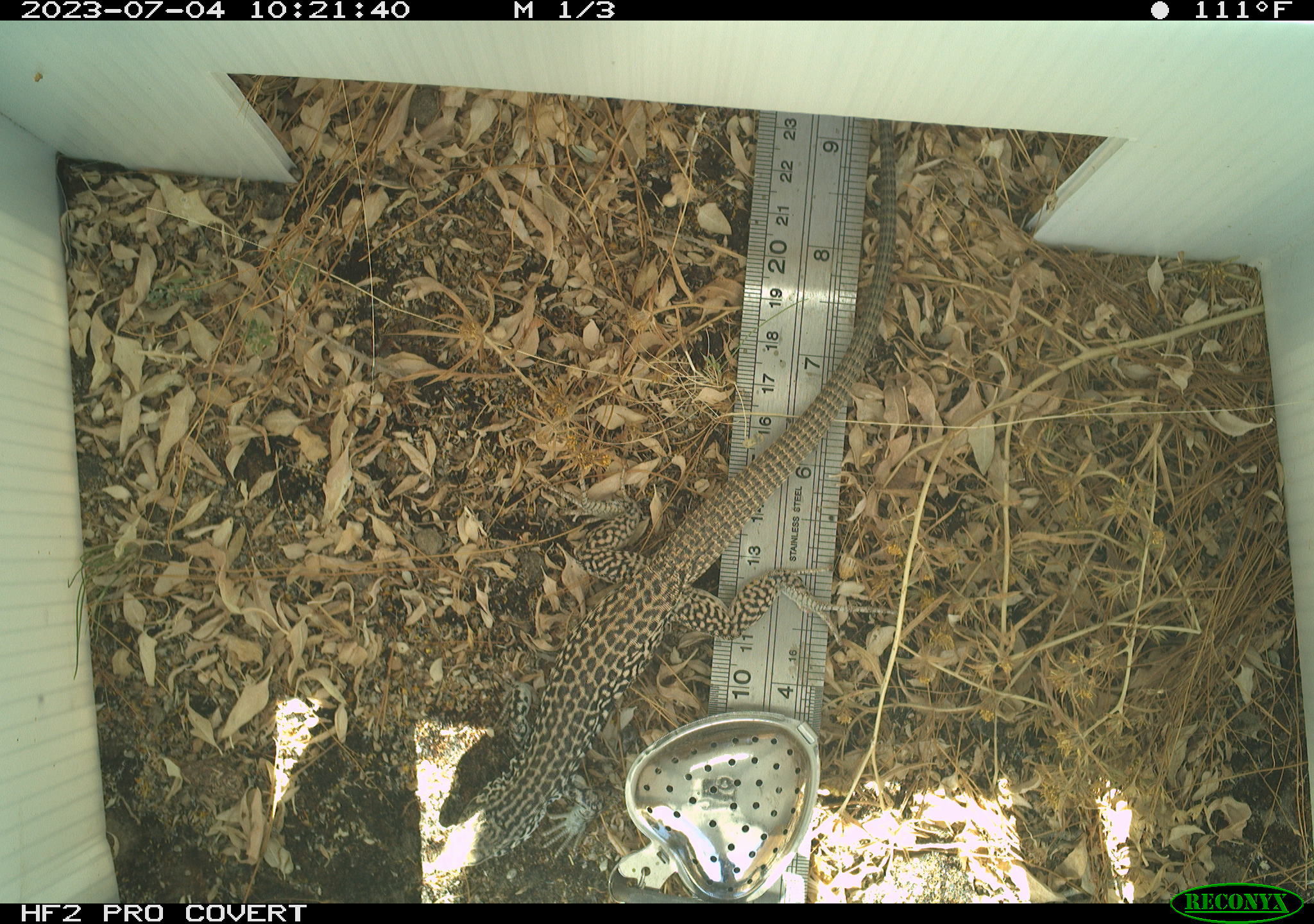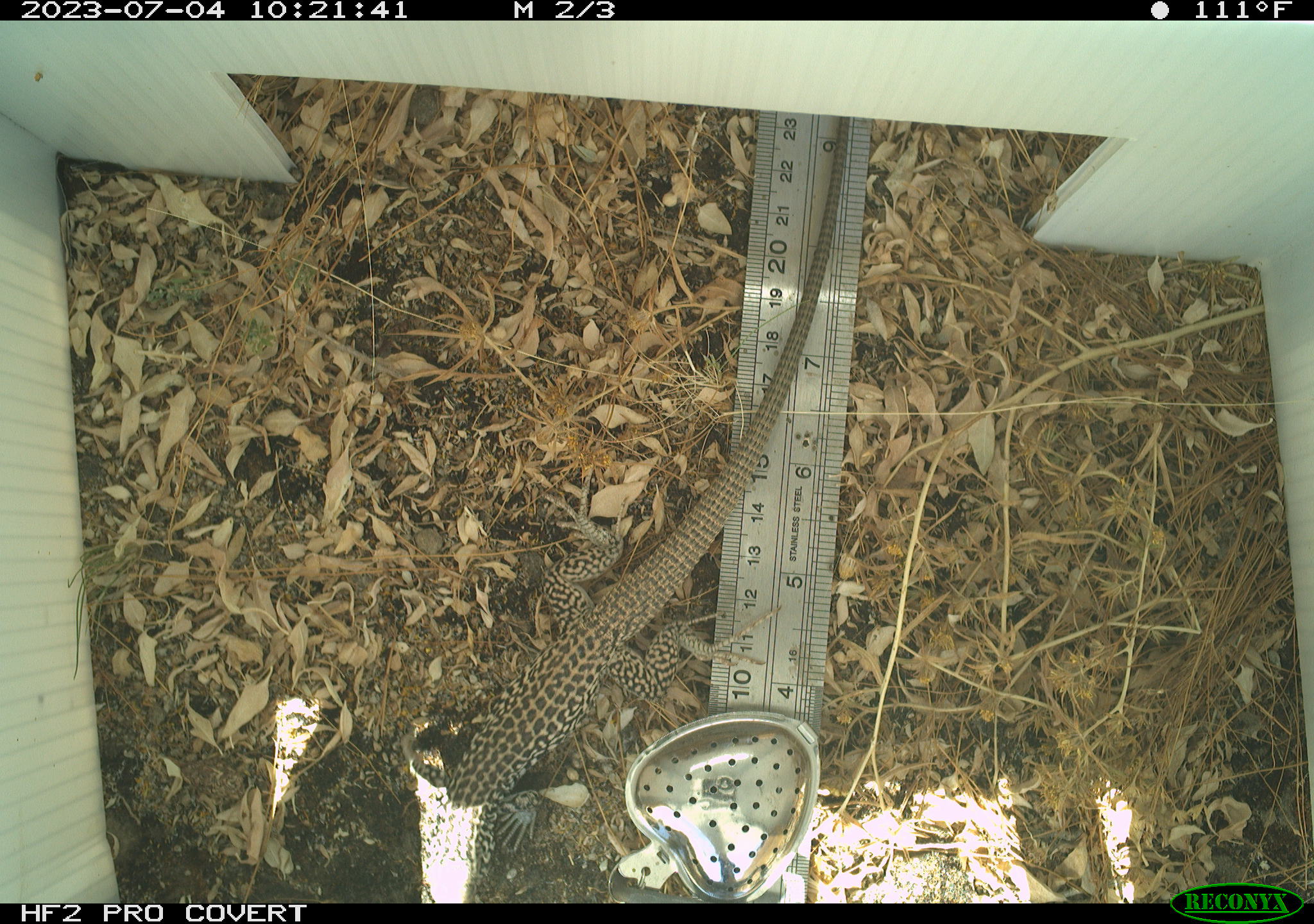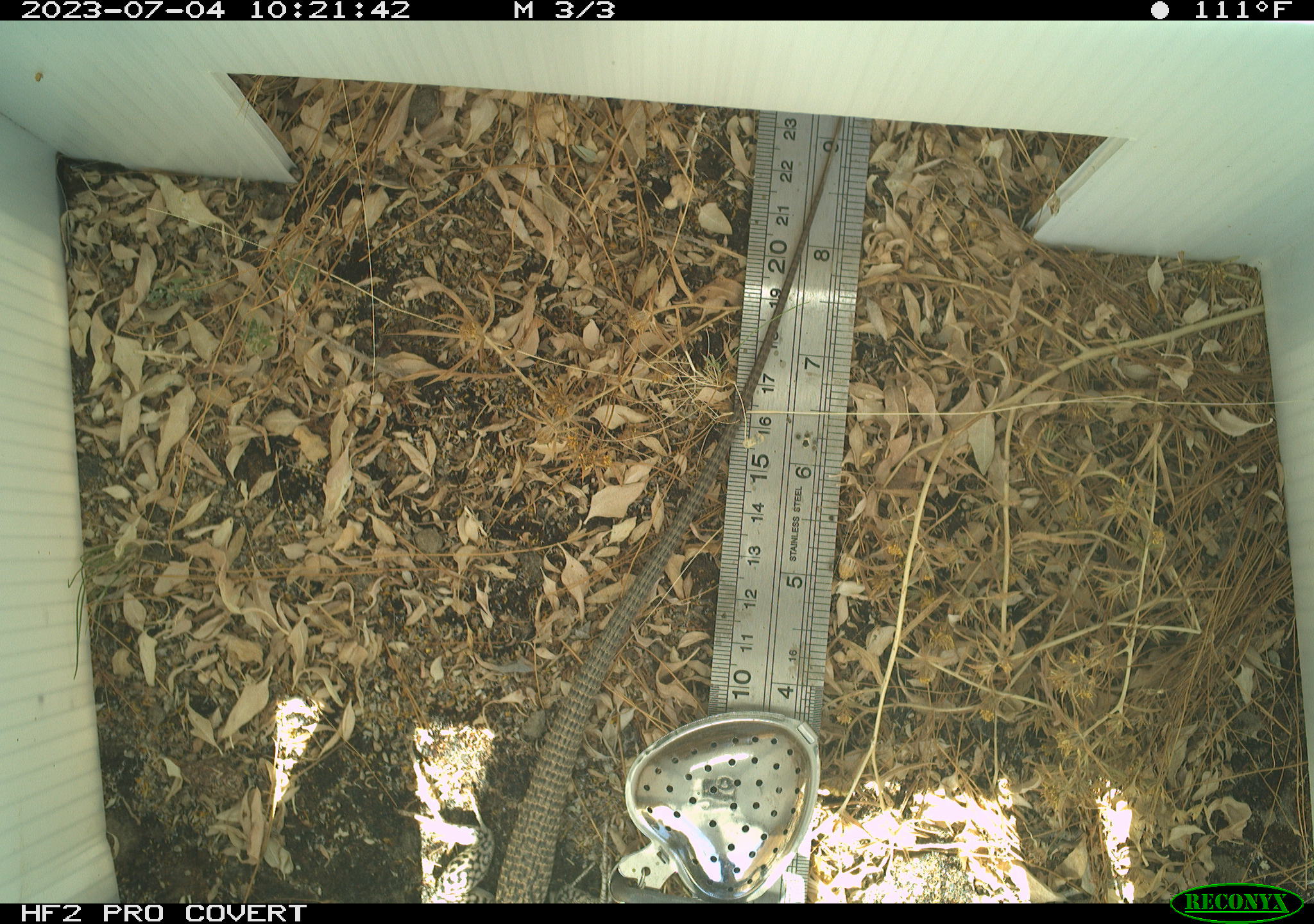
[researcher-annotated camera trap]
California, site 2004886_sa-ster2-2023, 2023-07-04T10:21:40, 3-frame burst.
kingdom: Animalia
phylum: Chordata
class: Reptilia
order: Squamata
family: Teiidae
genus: Aspidoscelis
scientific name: Aspidoscelis tigris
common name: western whiptail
Western whiptail (Aspidoscelis tigris).